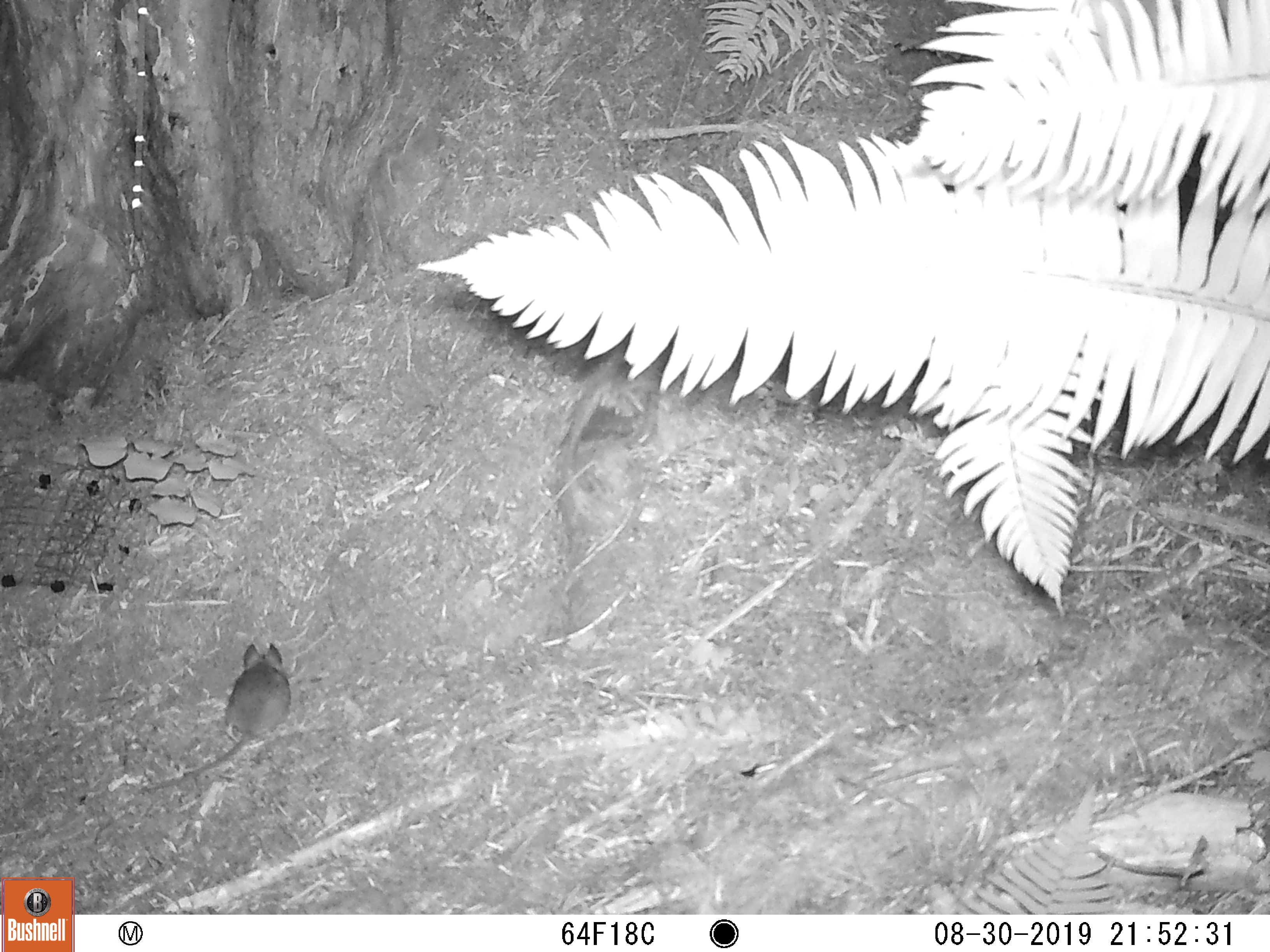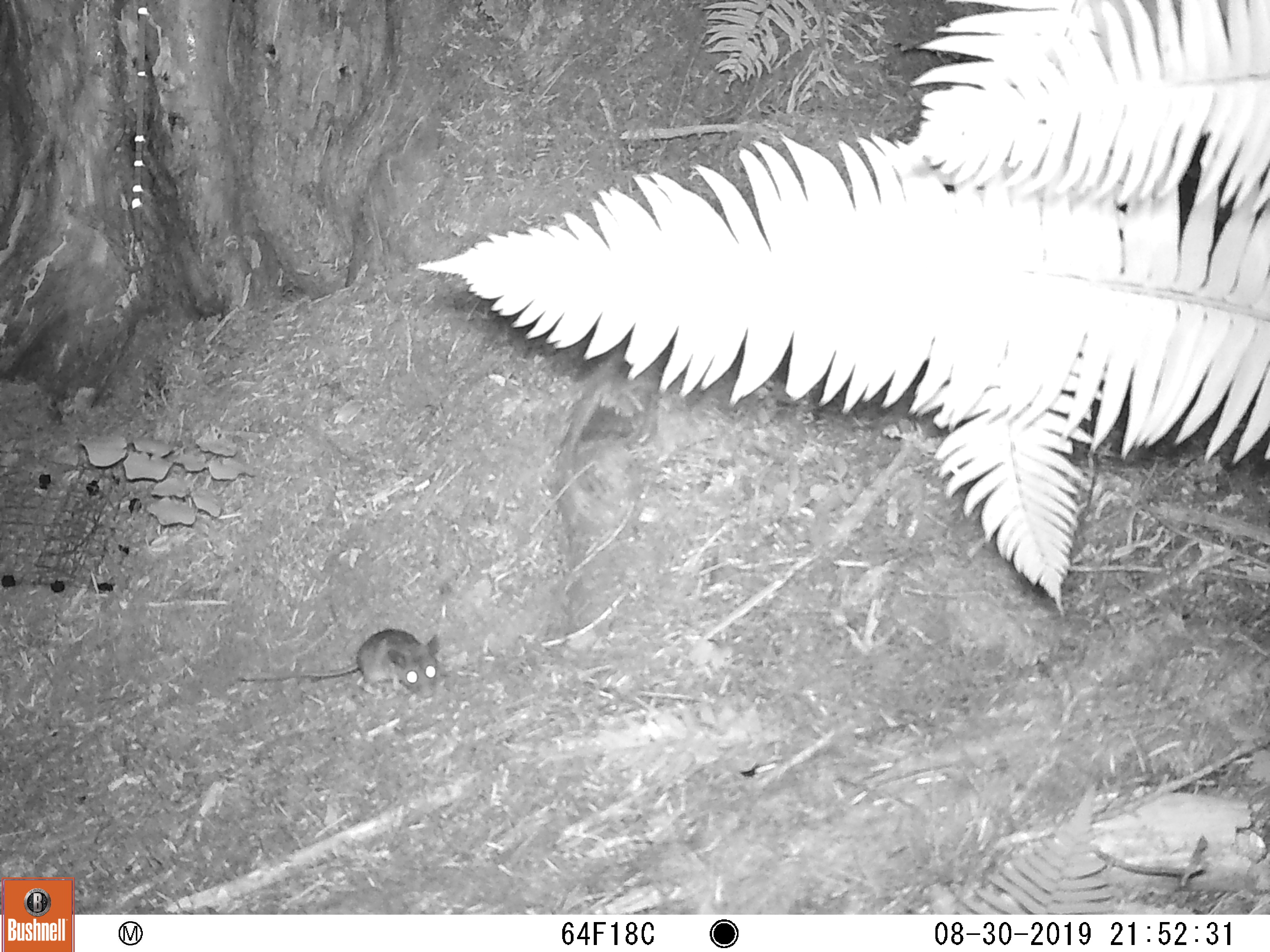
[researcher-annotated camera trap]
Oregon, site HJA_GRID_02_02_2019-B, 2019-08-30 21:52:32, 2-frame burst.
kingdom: Animalia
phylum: Chordata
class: Mammalia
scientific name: Mammalia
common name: small mammal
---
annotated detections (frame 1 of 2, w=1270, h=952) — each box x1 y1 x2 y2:
small mammal: 120 636 311 821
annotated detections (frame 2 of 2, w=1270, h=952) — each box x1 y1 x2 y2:
small mammal: 228 622 454 709